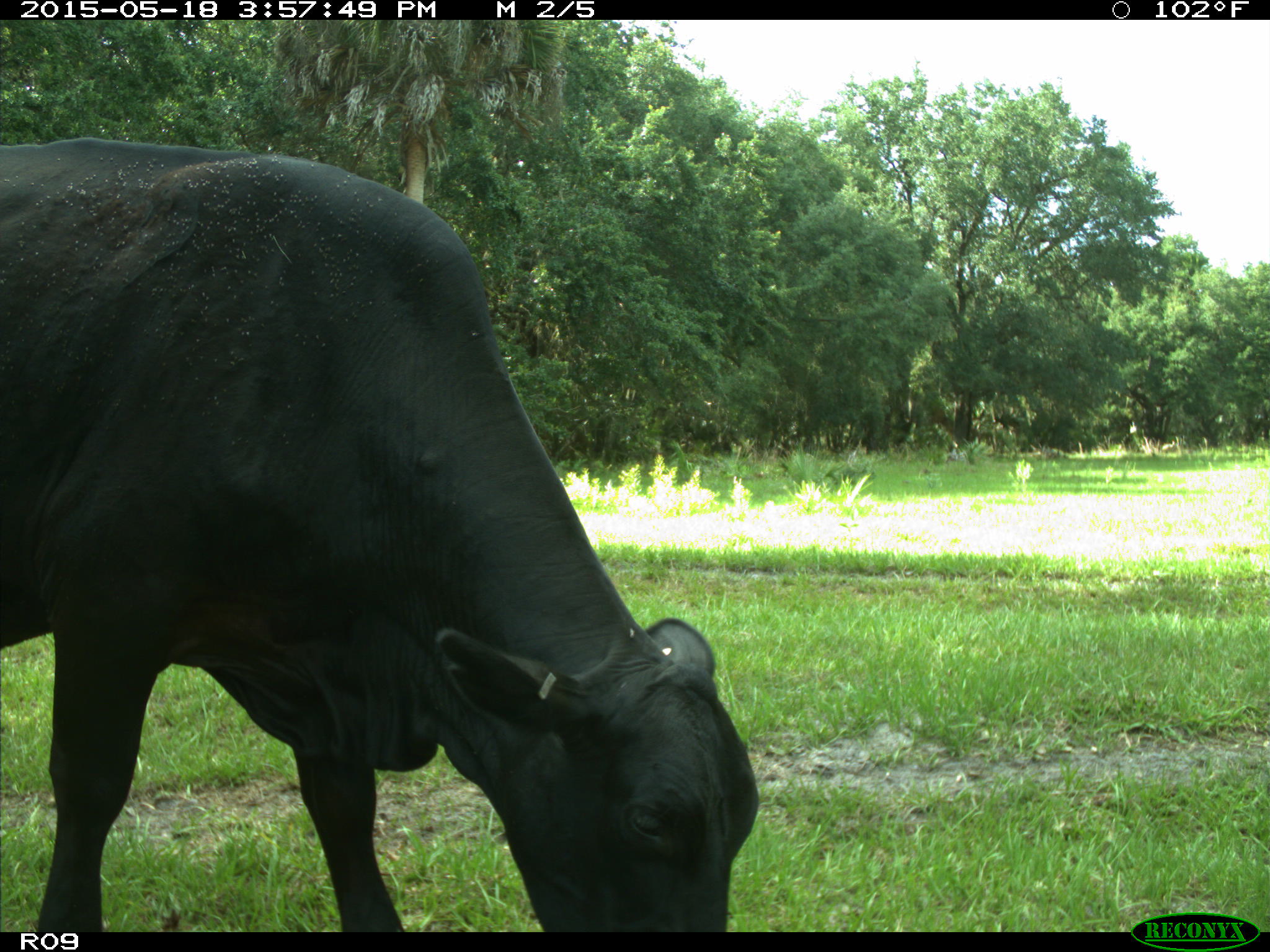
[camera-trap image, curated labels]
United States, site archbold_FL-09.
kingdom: Animalia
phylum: Chordata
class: Mammalia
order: Artiodactyla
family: Bovidae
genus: Bos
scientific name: Bos taurus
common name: domestic cow